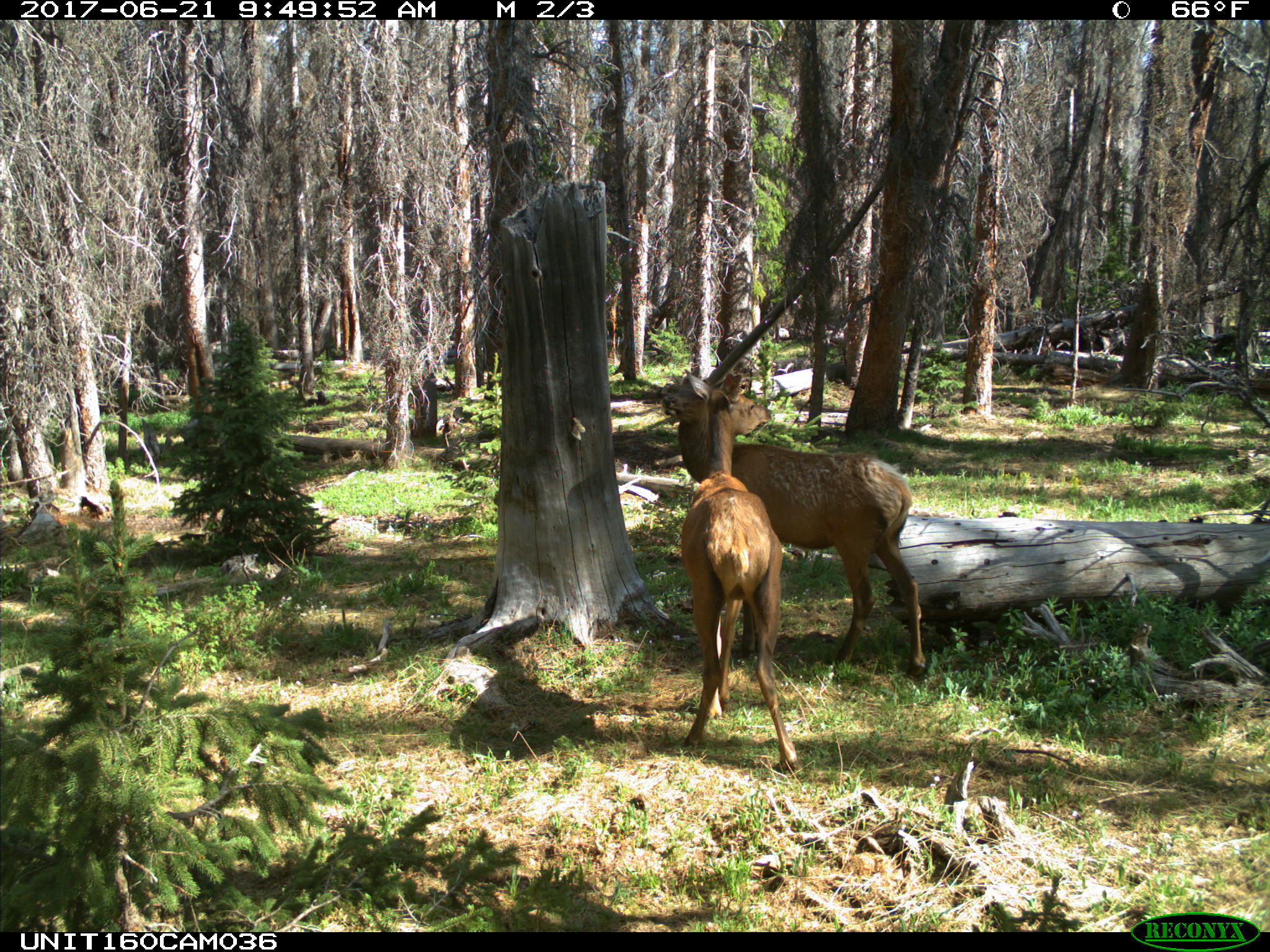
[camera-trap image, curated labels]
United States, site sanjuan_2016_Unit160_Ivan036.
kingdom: Animalia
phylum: Chordata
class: Mammalia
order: Artiodactyla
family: Cervidae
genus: Cervus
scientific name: Cervus elaphus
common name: red deer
Cervus elaphus (red deer).